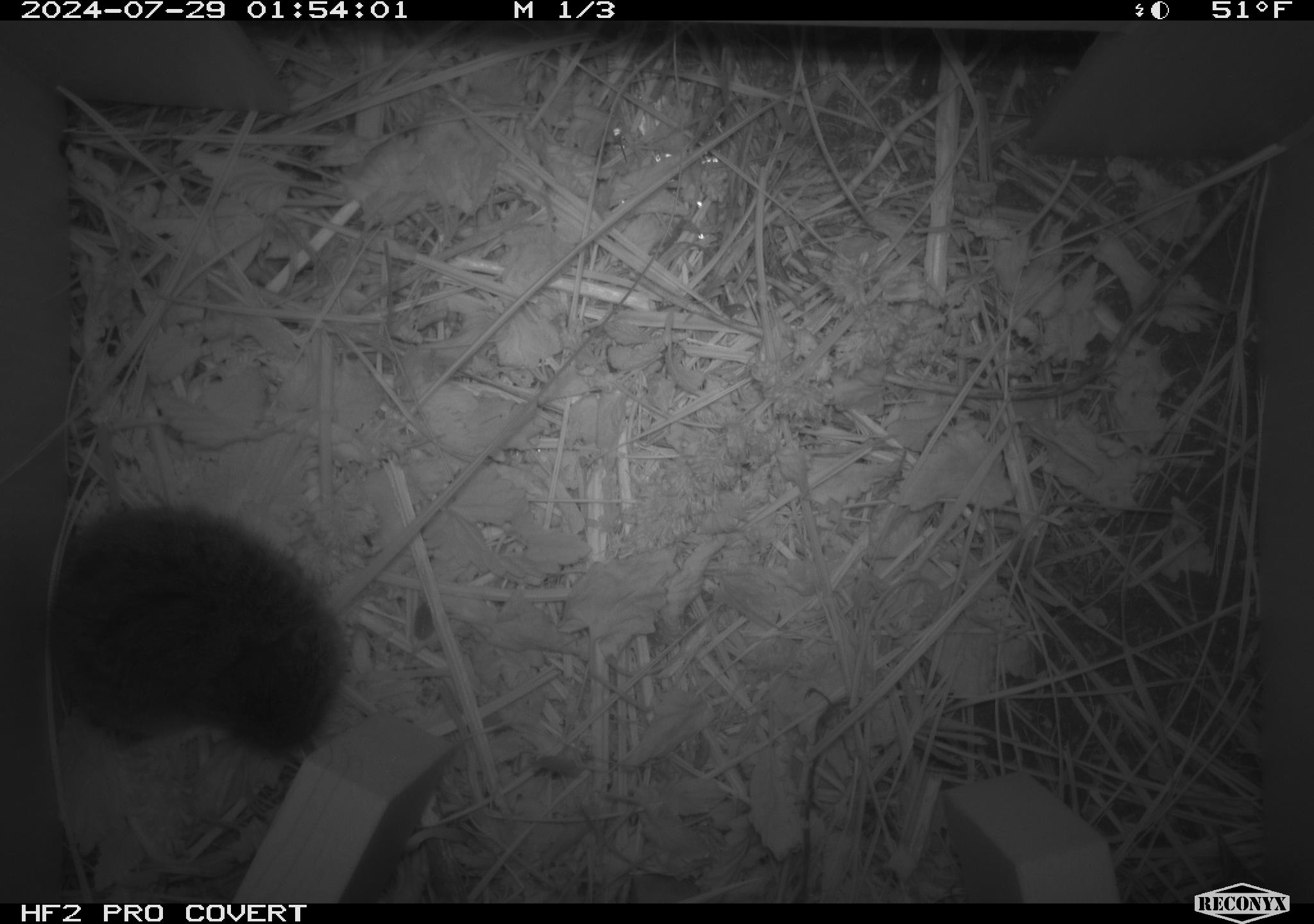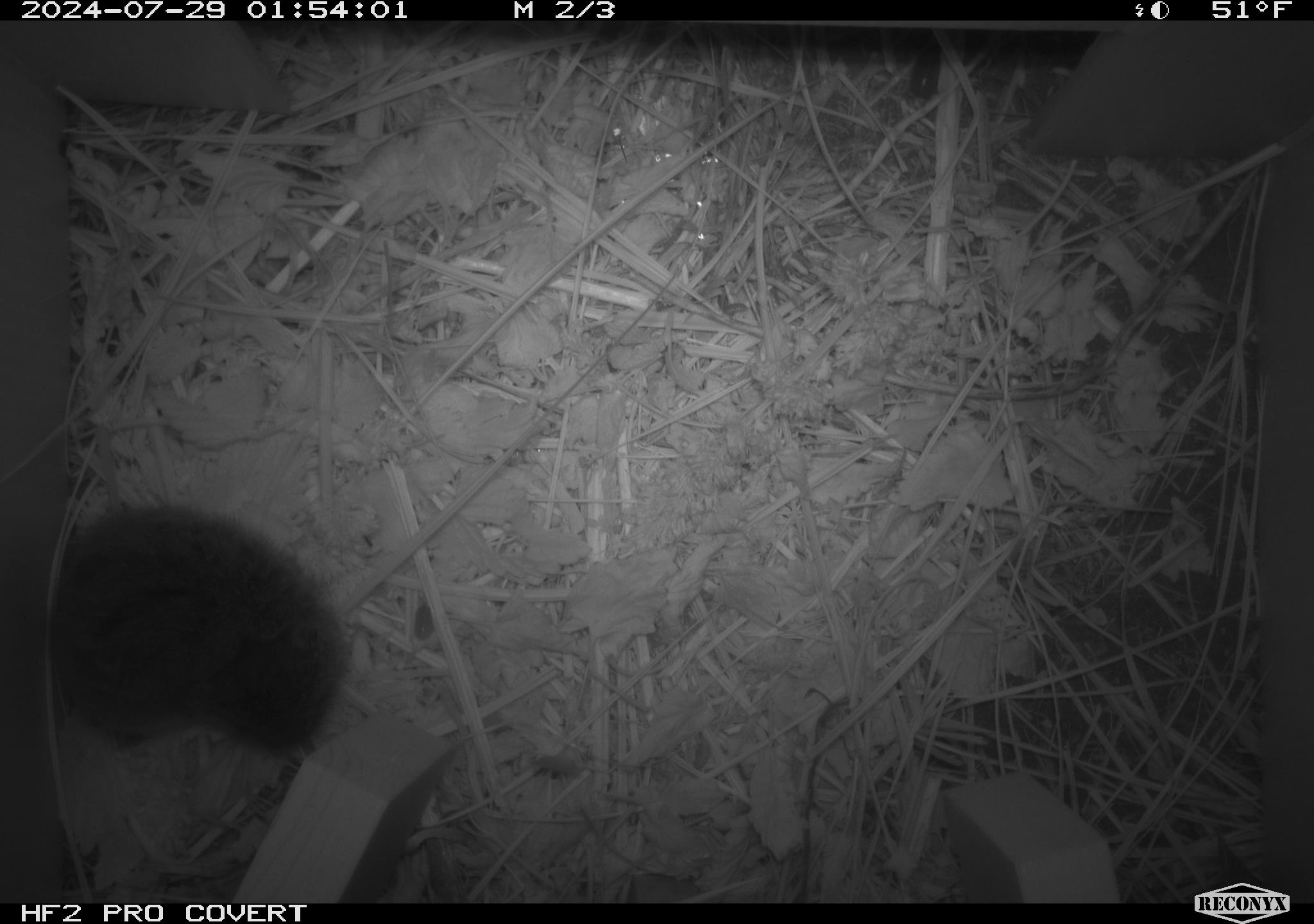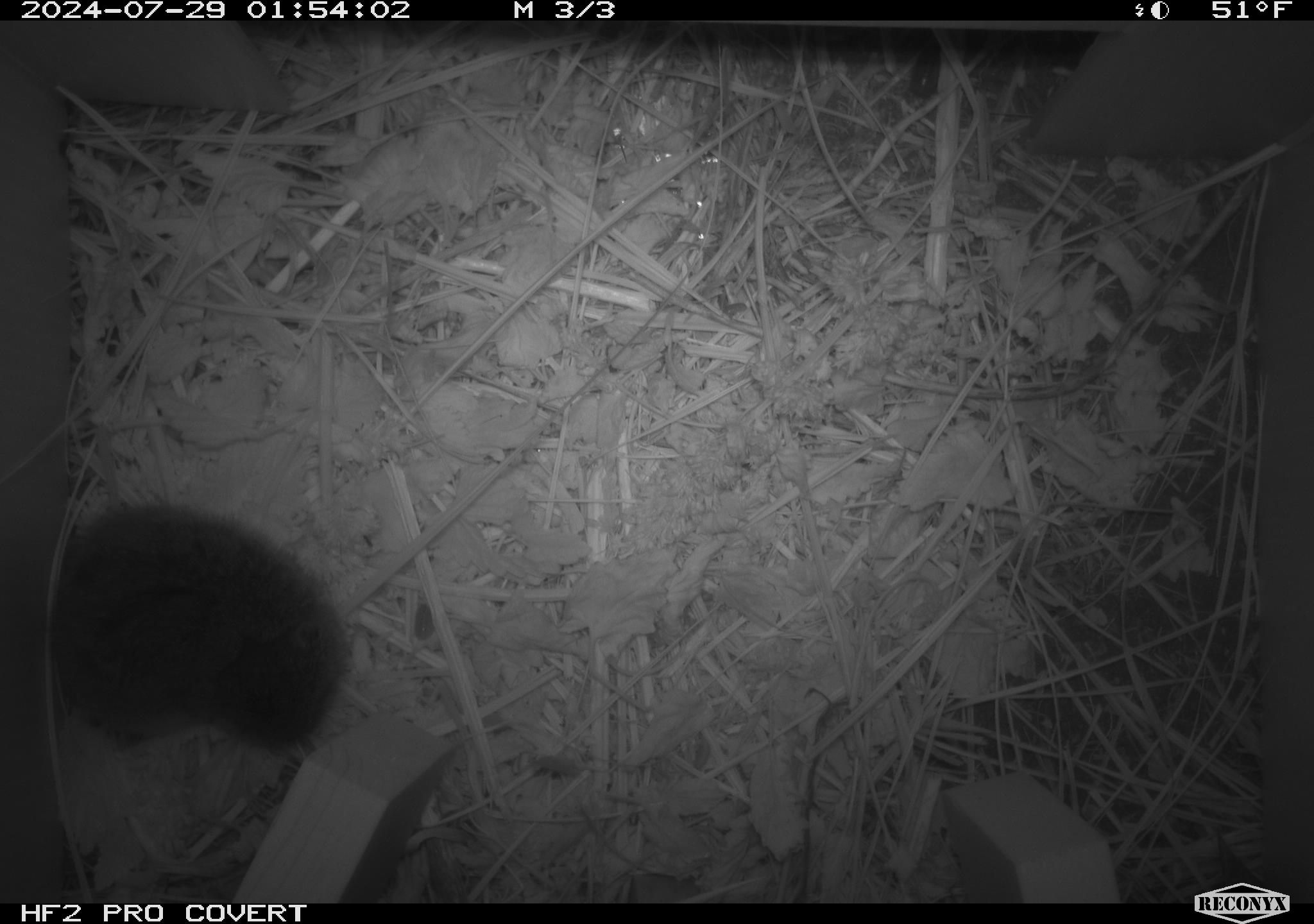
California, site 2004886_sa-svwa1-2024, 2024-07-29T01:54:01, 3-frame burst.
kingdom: Animalia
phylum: Chordata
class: Mammalia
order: Rodentia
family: Cricetidae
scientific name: Arvicolinae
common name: voles, lemmings, and muskrats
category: arvicolinae subfamily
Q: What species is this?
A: Arvicolinae subfamily (voles, lemmings, and muskrats) (Arvicolinae).